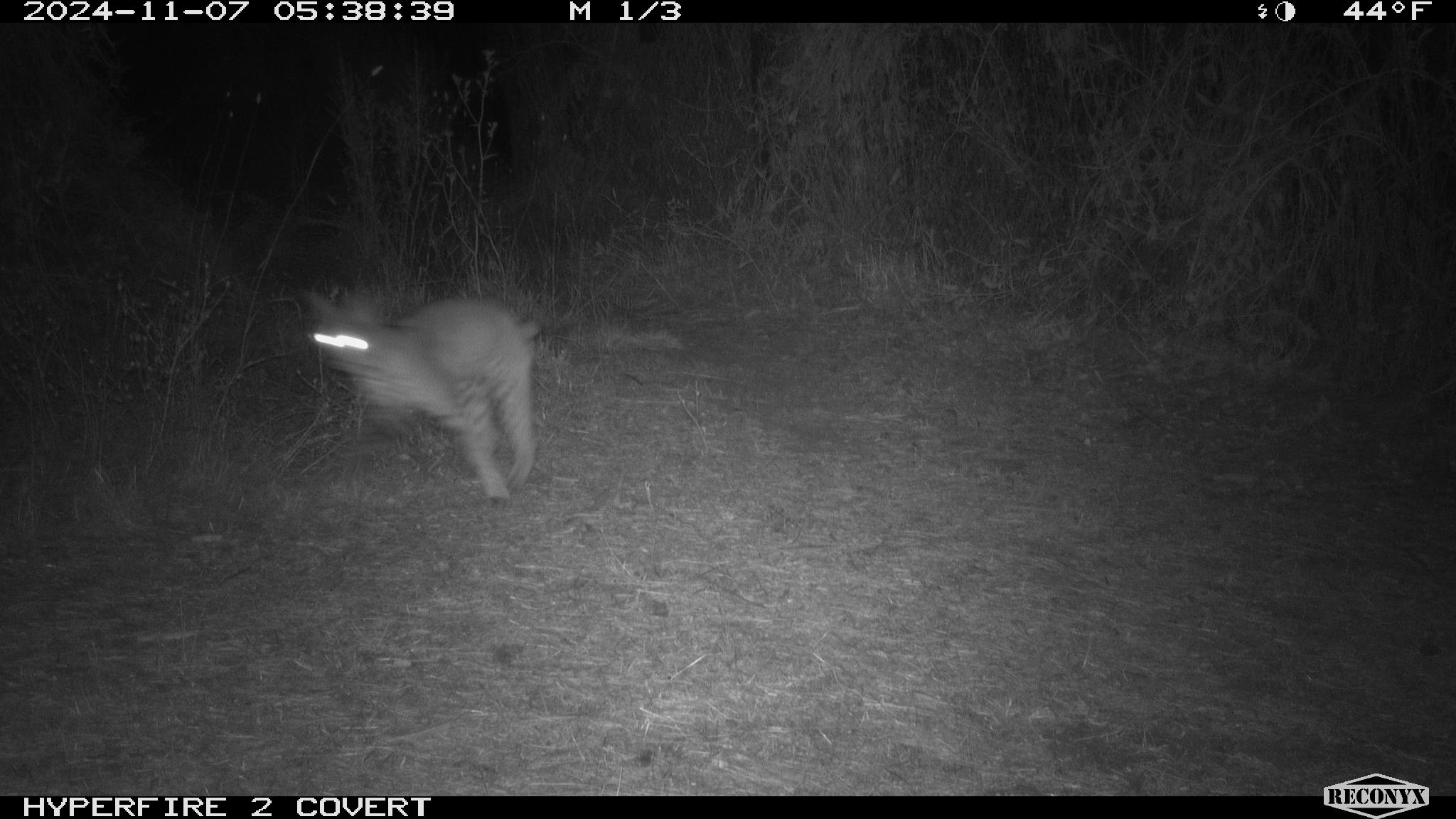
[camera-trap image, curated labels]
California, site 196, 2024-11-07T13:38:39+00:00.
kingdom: Animalia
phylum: Chordata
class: Mammalia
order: Carnivora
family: Felidae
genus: Lynx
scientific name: Lynx rufus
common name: bobcat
Bobcat (Lynx rufus).